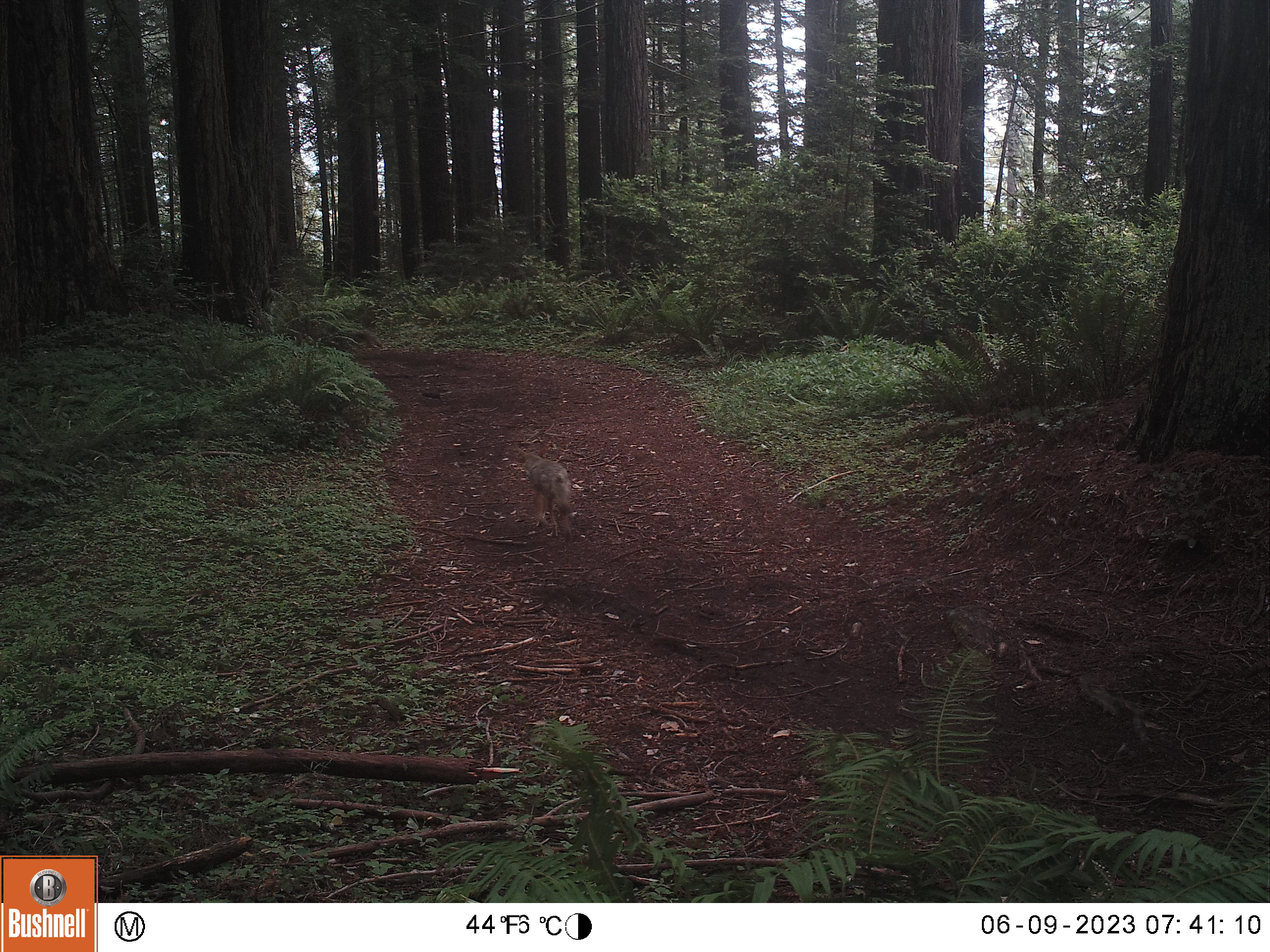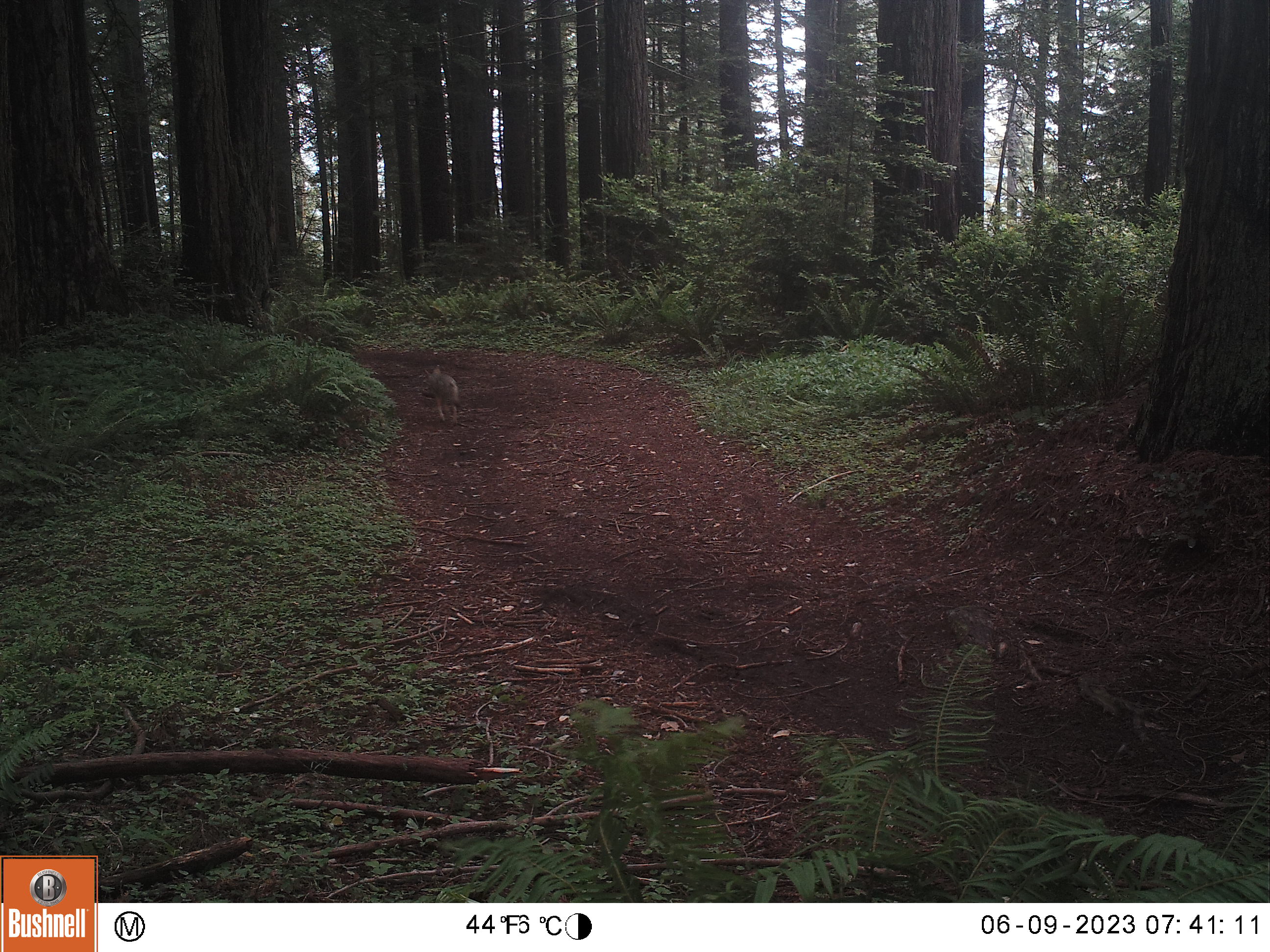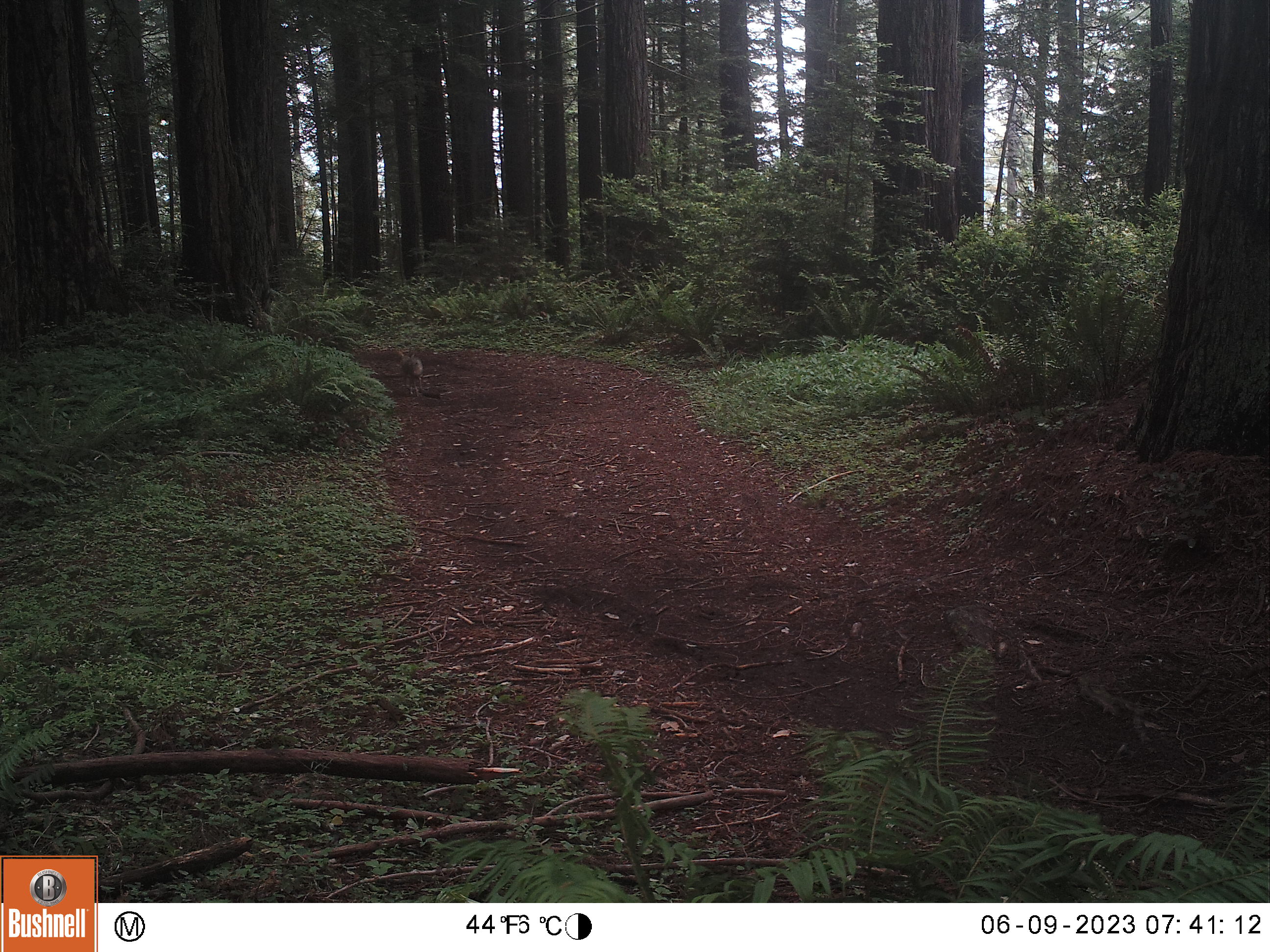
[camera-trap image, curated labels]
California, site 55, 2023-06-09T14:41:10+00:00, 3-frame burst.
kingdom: Animalia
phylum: Chordata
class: Mammalia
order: Carnivora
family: Canidae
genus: Canis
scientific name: Canis latrans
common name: coyote